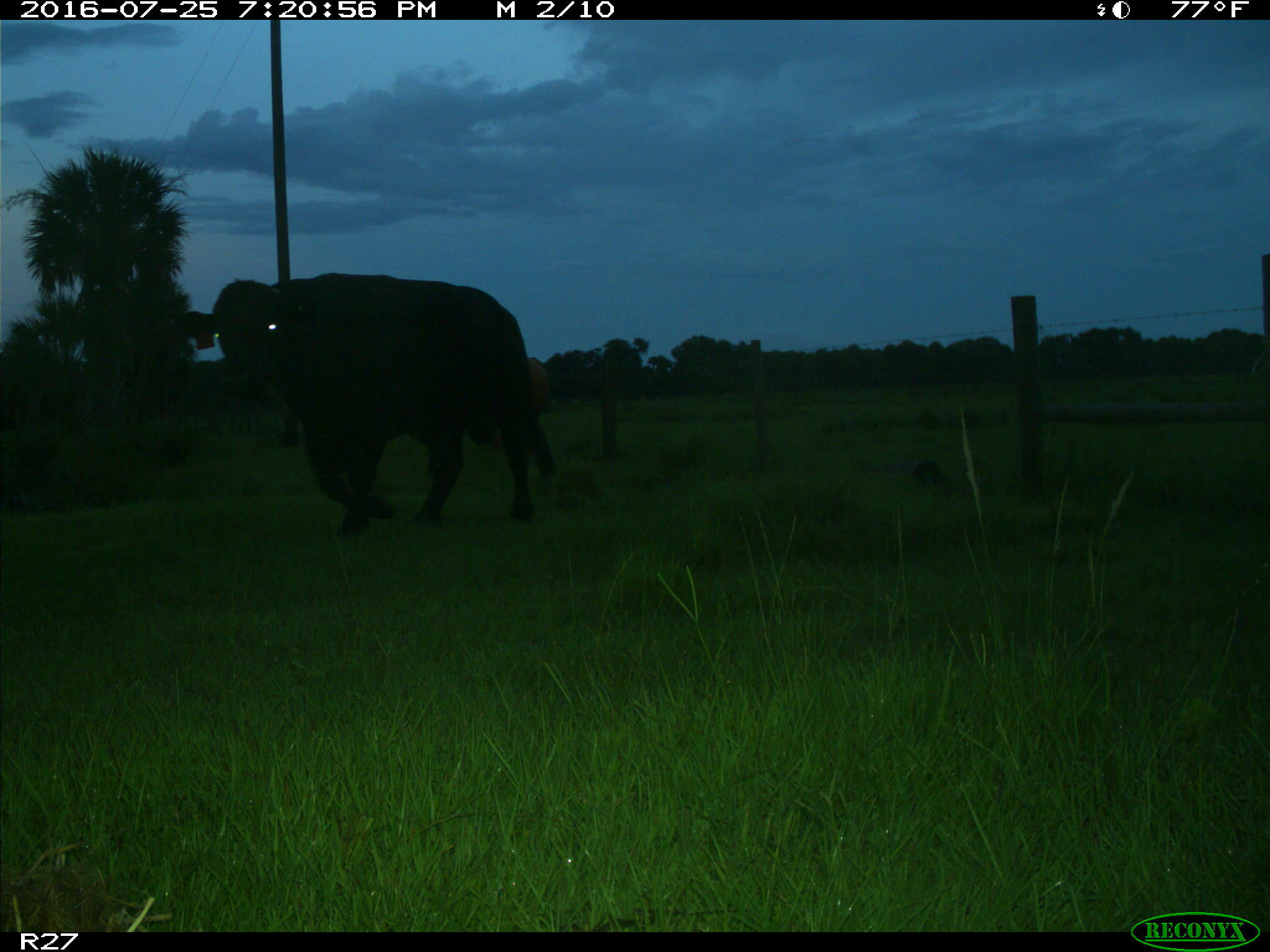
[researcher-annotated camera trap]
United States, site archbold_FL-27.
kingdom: Animalia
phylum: Chordata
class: Mammalia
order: Artiodactyla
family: Bovidae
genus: Bos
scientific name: Bos taurus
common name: domestic cow